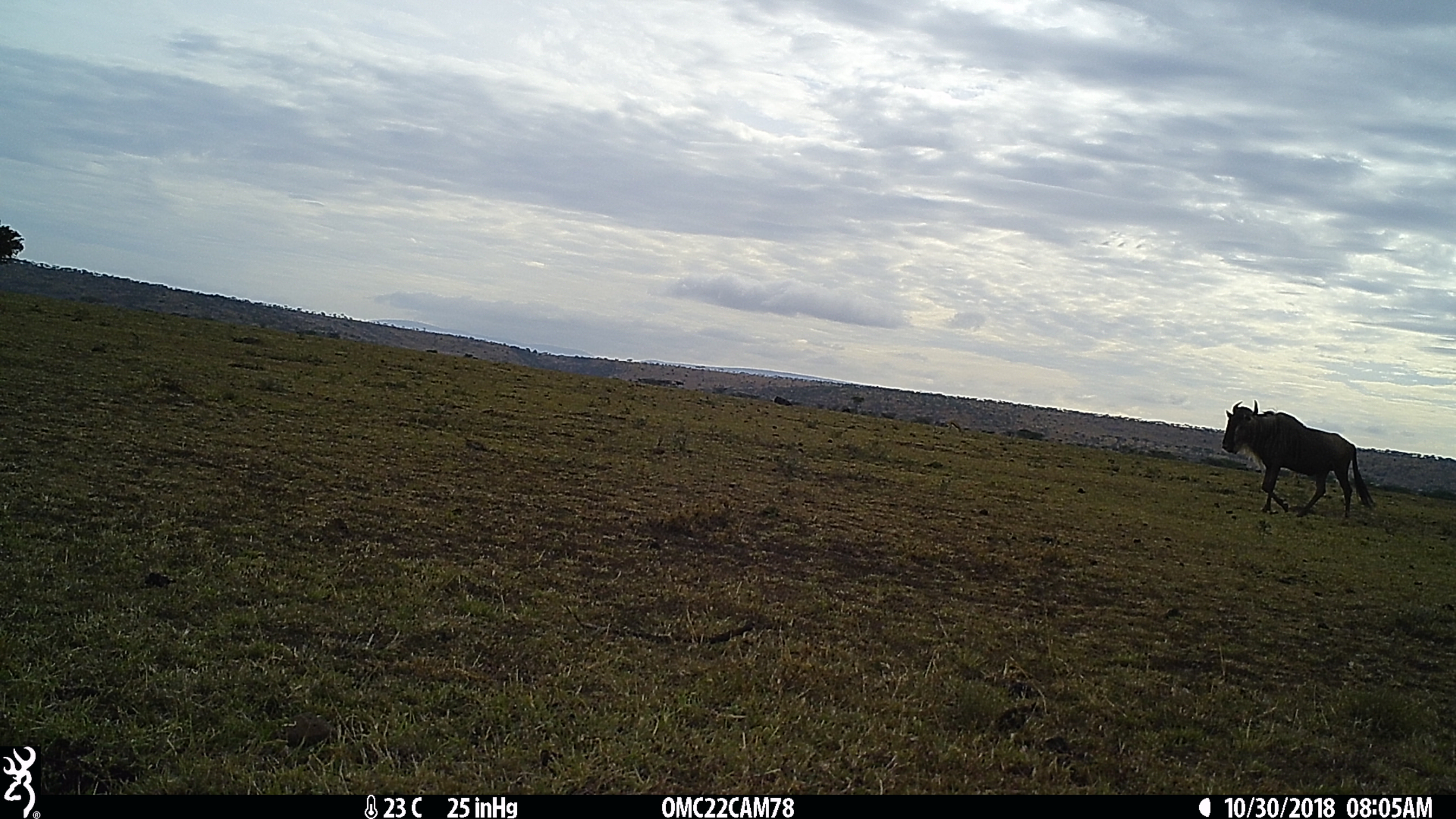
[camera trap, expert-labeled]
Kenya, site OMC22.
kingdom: Animalia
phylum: Chordata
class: Mammalia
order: Artiodactyla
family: Bovidae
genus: Connochaetes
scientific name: Connochaetes taurinus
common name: blue wildebeest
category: wildebeest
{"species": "wildebeest (blue wildebeest) (Connochaetes taurinus)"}